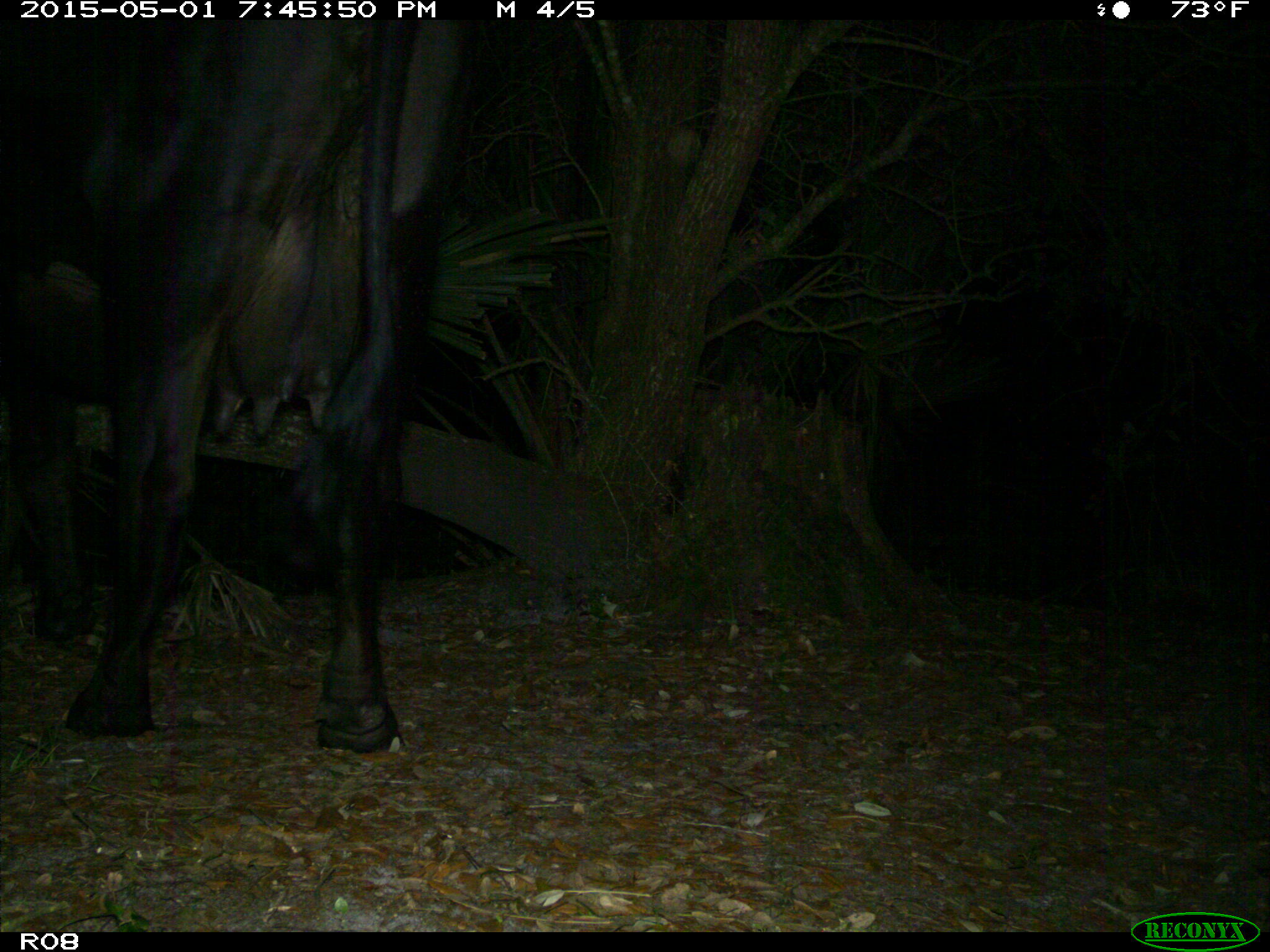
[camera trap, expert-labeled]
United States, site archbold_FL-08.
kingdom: Animalia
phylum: Chordata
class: Mammalia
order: Artiodactyla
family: Bovidae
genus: Bos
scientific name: Bos taurus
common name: domestic cow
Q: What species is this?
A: Bos taurus (domestic cow).